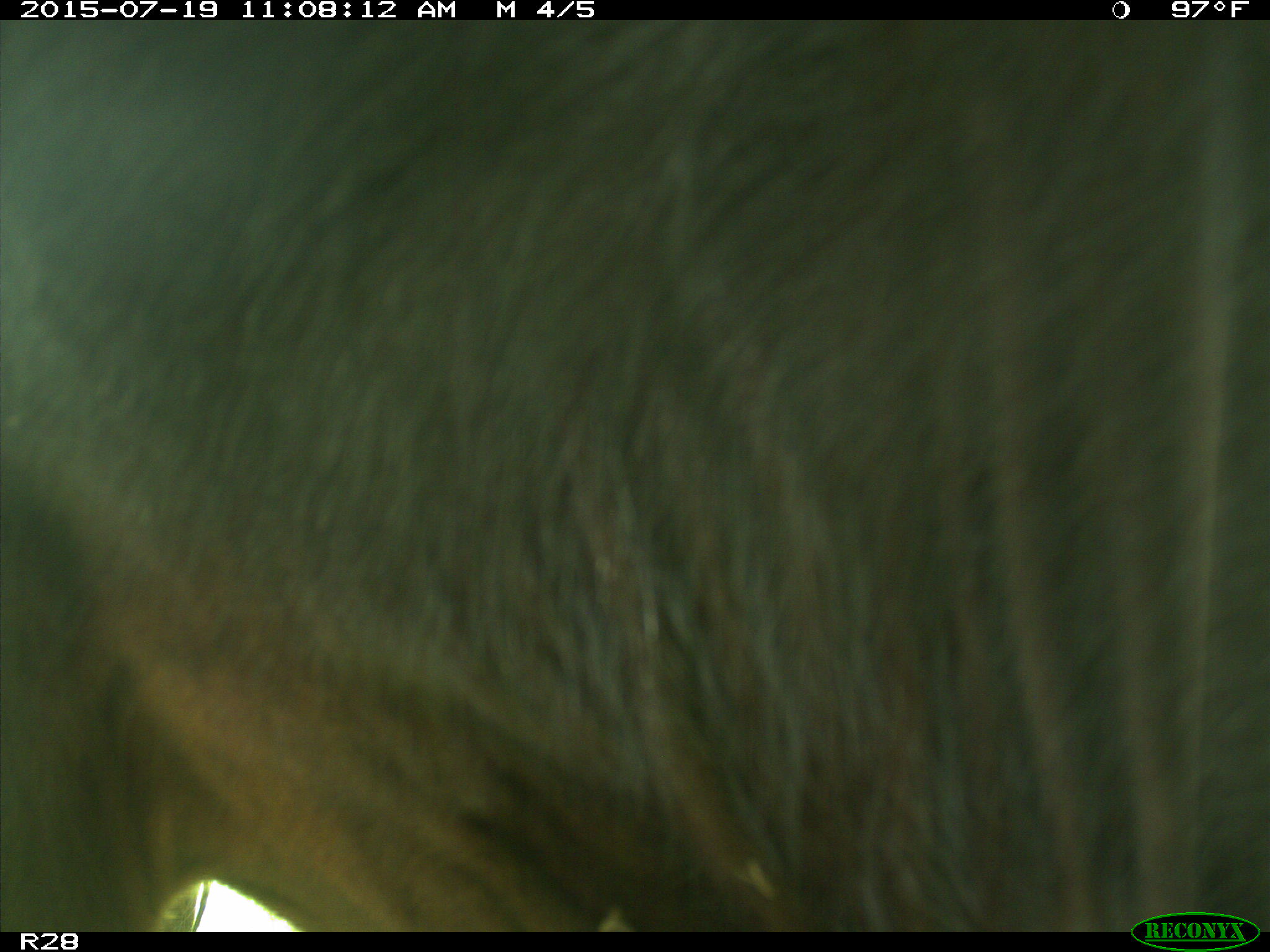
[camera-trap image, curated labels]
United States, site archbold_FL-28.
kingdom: Animalia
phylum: Chordata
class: Mammalia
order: Artiodactyla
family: Bovidae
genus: Bos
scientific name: Bos taurus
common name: domestic cow